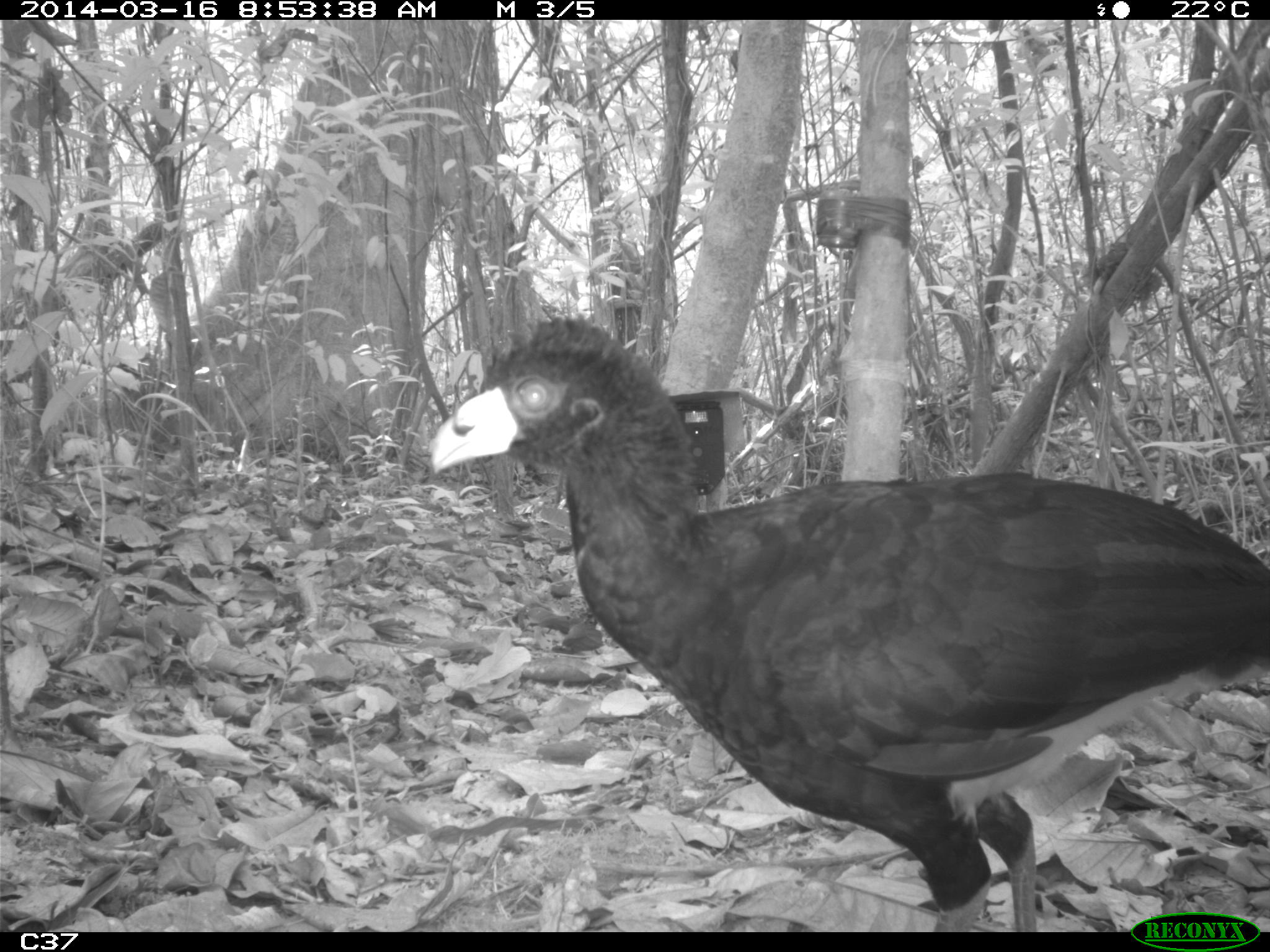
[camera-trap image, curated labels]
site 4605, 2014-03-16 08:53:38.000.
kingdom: Animalia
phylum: Chordata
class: Aves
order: Galliformes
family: Cracidae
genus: Crax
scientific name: Crax alector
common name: black curassow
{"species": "Crax alector (black curassow)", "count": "1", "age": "adult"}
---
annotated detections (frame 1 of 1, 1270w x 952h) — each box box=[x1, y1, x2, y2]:
crax alector: box=[427, 314, 1270, 932]